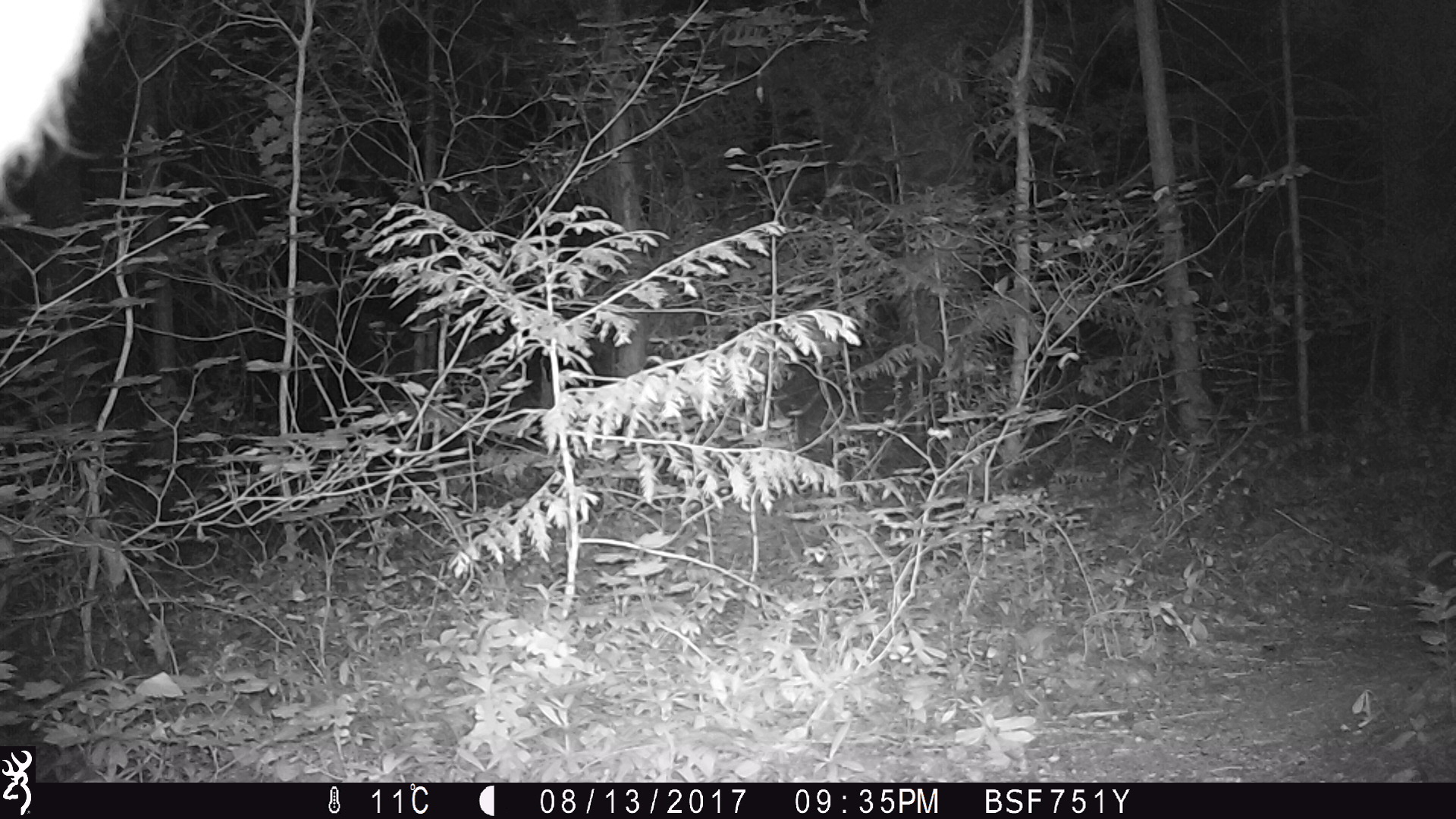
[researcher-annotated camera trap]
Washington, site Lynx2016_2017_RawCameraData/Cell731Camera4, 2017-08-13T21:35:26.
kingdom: Animalia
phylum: Chordata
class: Mammalia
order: Artiodactyla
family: Cervidae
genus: Odocoileus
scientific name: Odocoileus hemionus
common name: mule deer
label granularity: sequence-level